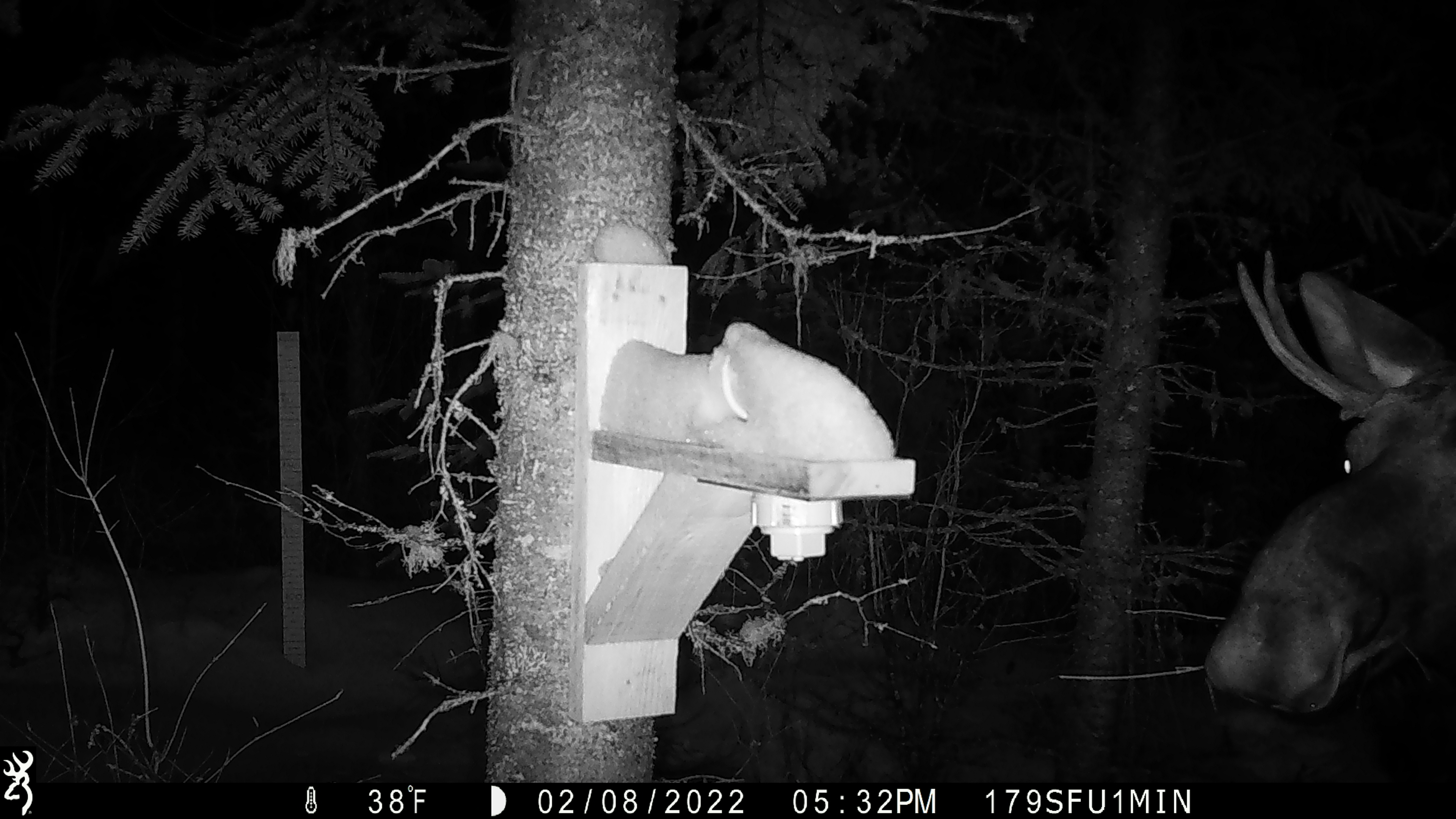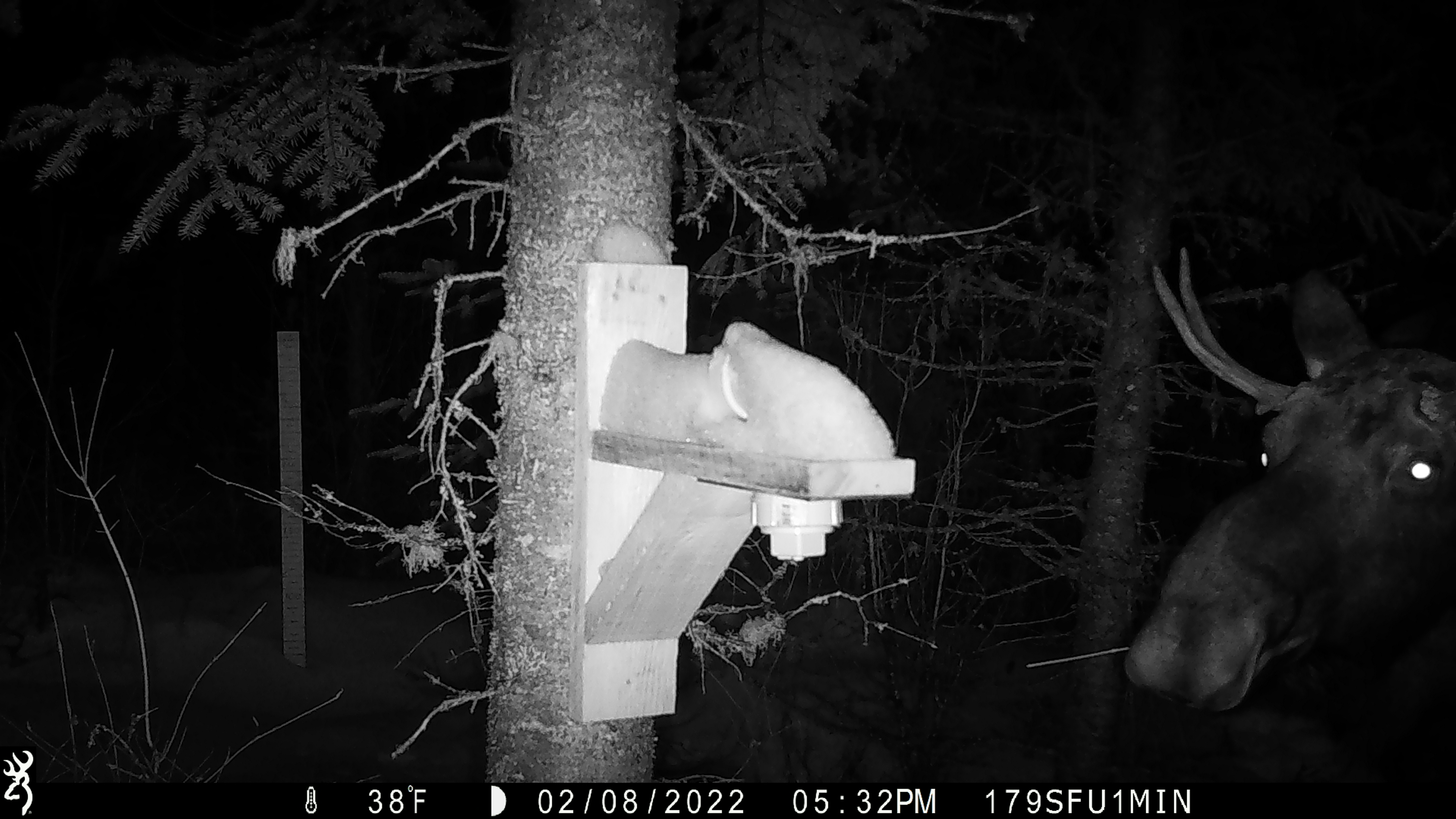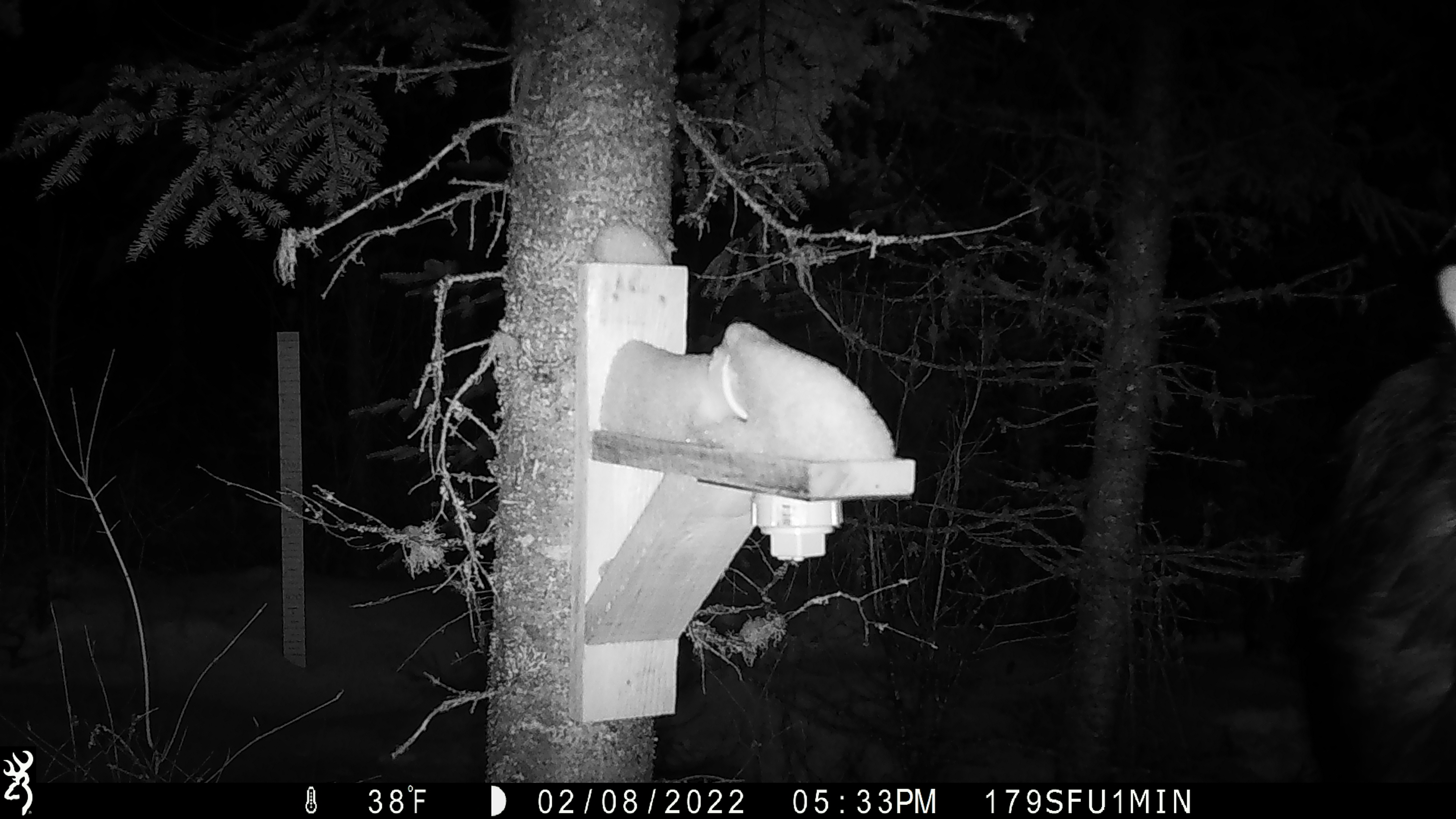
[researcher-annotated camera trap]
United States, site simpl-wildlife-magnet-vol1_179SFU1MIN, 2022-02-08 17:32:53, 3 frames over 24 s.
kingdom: Animalia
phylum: Chordata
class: Mammalia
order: Artiodactyla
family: Cervidae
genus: Alces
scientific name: Alces alces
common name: moose